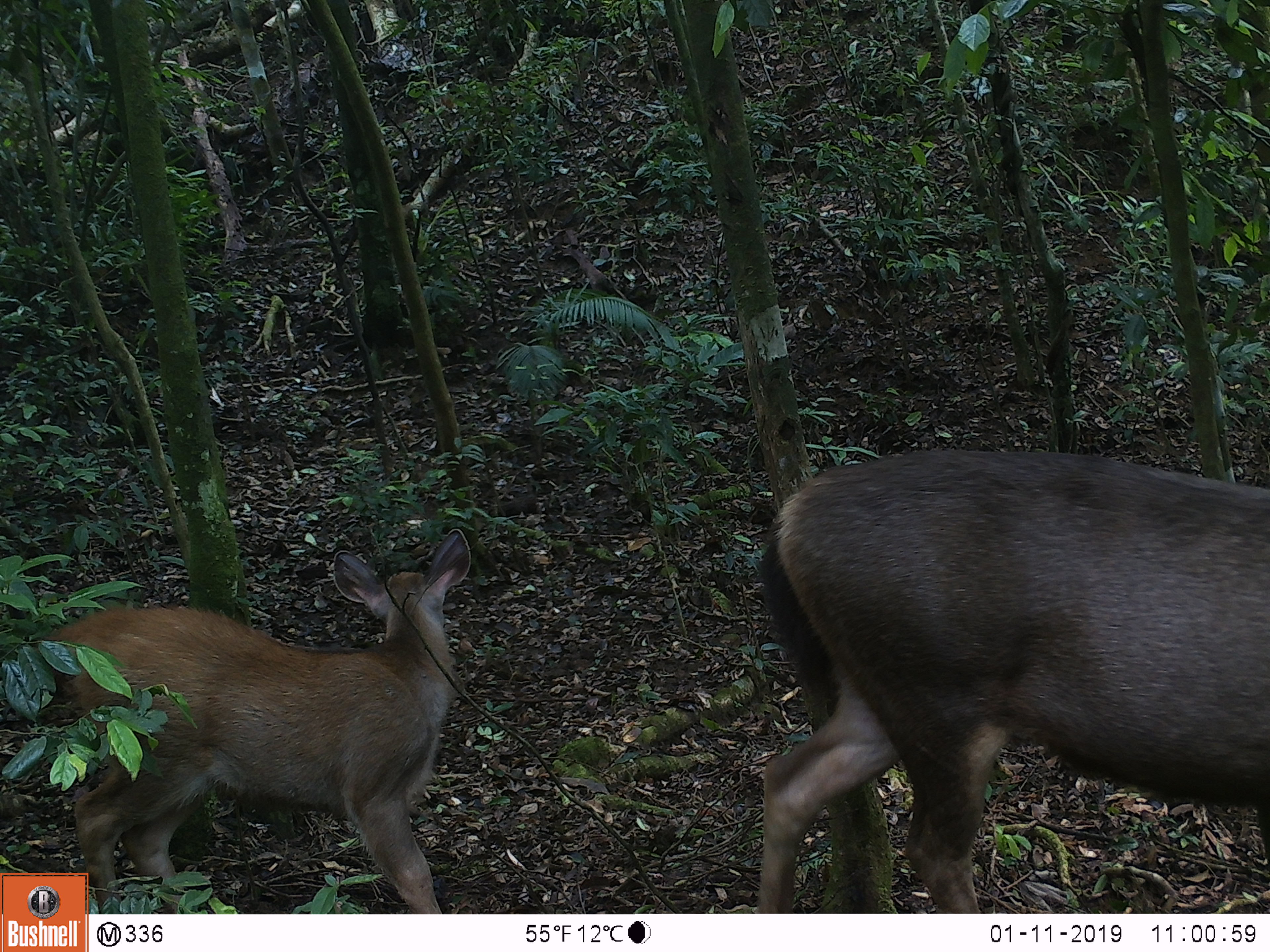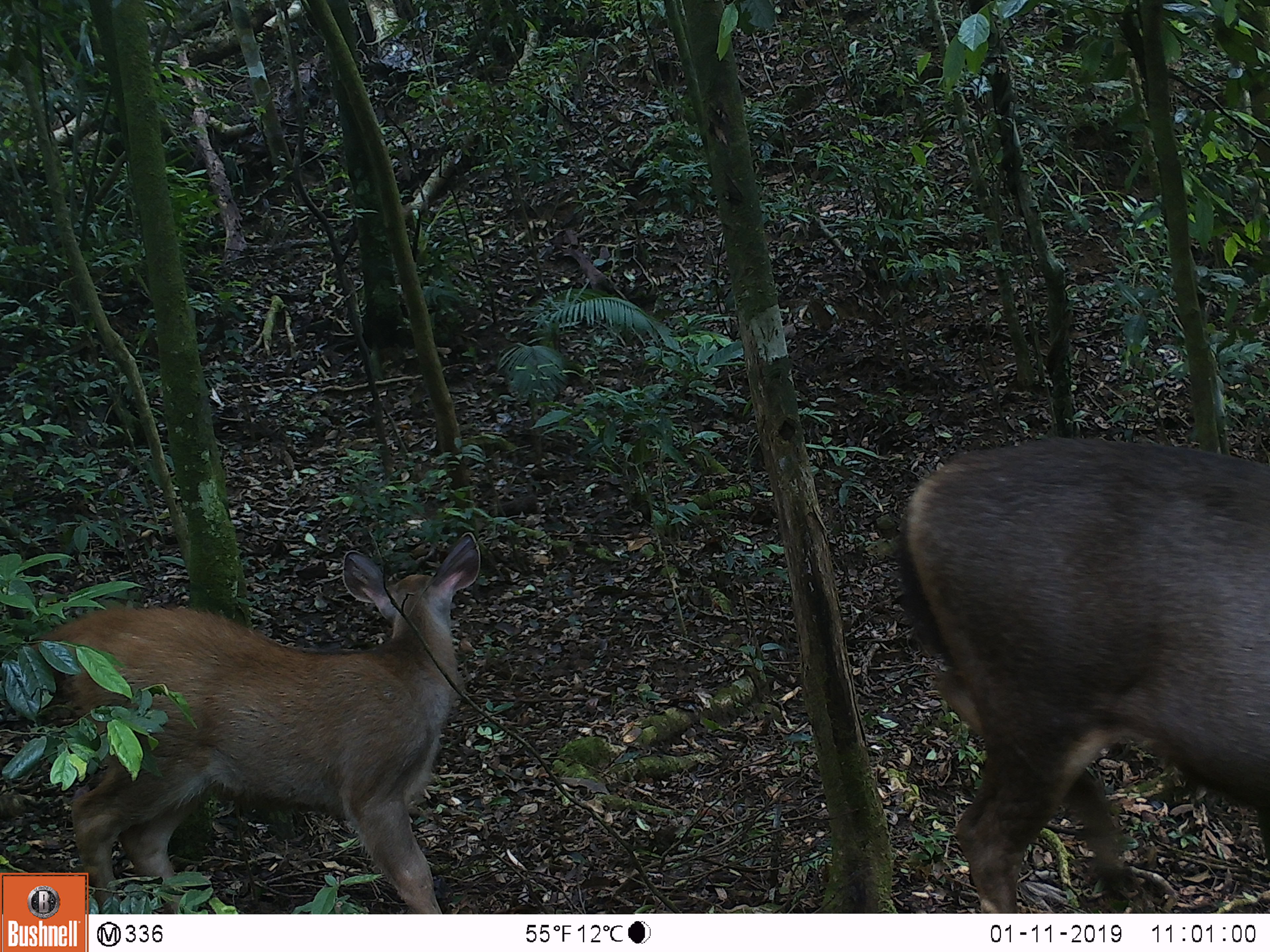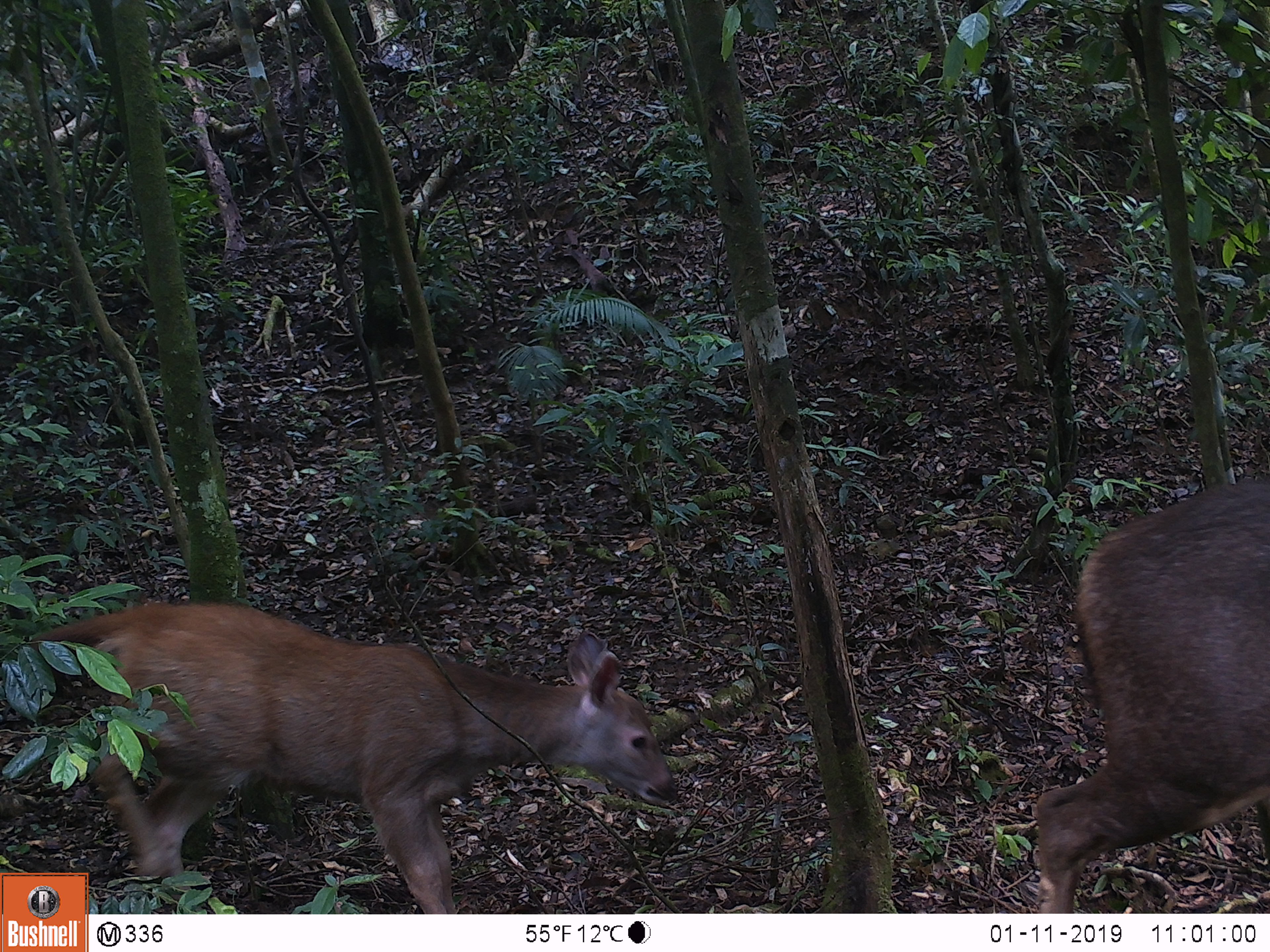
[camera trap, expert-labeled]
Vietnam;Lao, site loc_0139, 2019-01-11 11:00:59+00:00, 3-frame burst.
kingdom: Animalia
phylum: Chordata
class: Mammalia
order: Artiodactyla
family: Cervidae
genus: Rusa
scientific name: Rusa unicolor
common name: sambar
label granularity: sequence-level